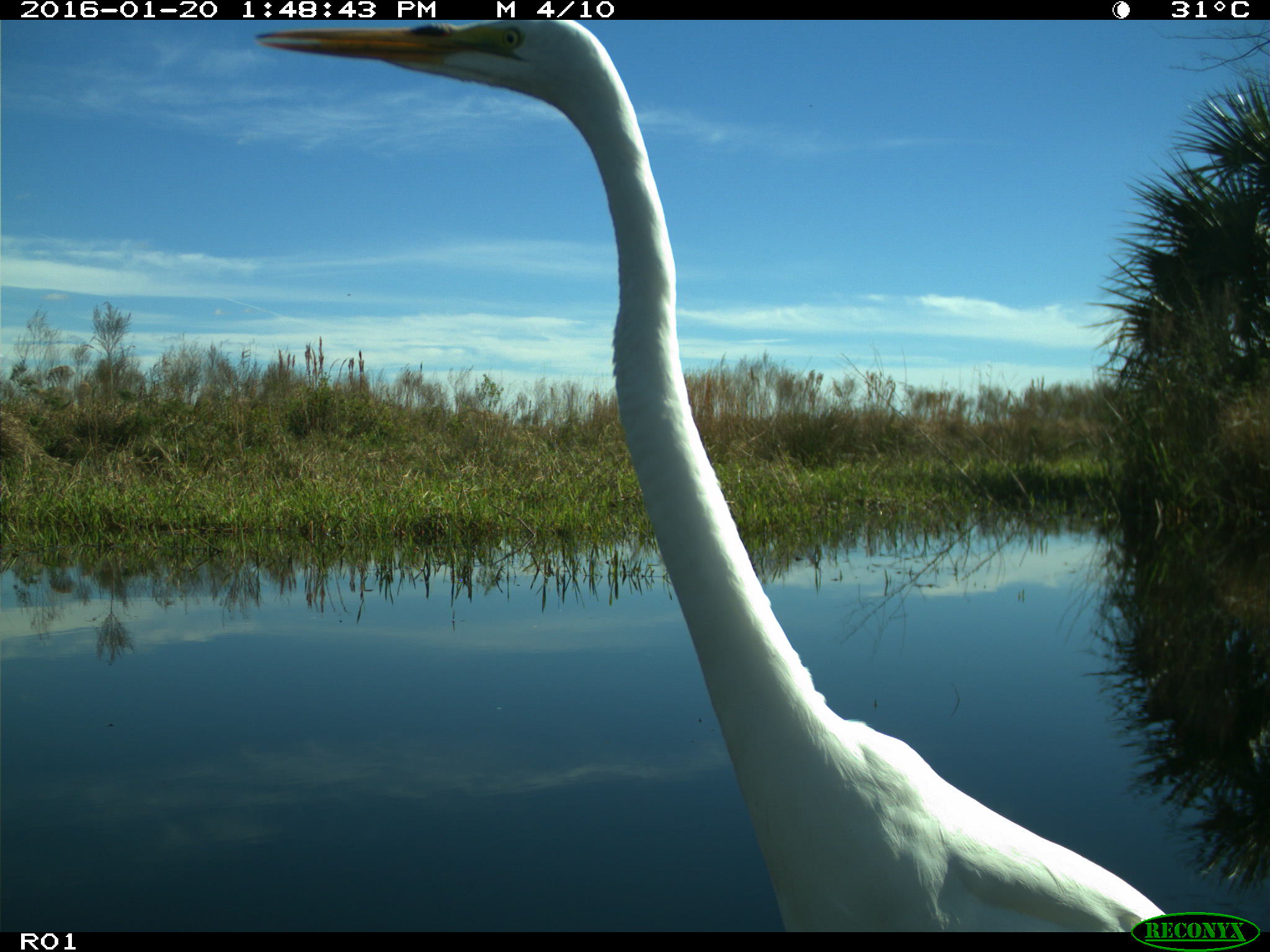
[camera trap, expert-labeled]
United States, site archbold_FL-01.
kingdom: Animalia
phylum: Chordata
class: Aves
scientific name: Aves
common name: birds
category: unidentified bird